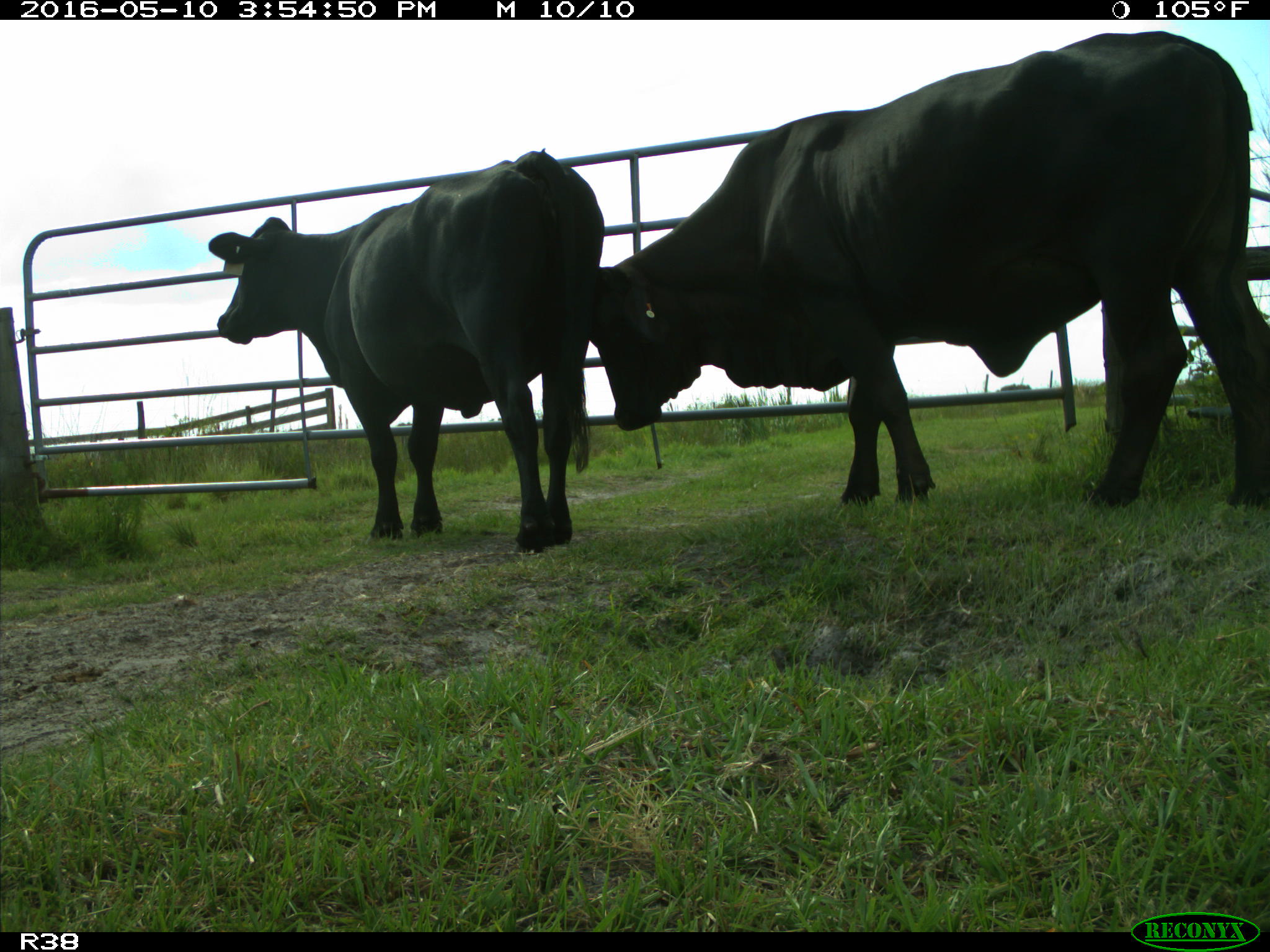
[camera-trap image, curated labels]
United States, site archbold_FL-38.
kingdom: Animalia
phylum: Chordata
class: Mammalia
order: Artiodactyla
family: Bovidae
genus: Bos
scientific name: Bos taurus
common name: domestic cow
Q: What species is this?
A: Bos taurus (domestic cow).